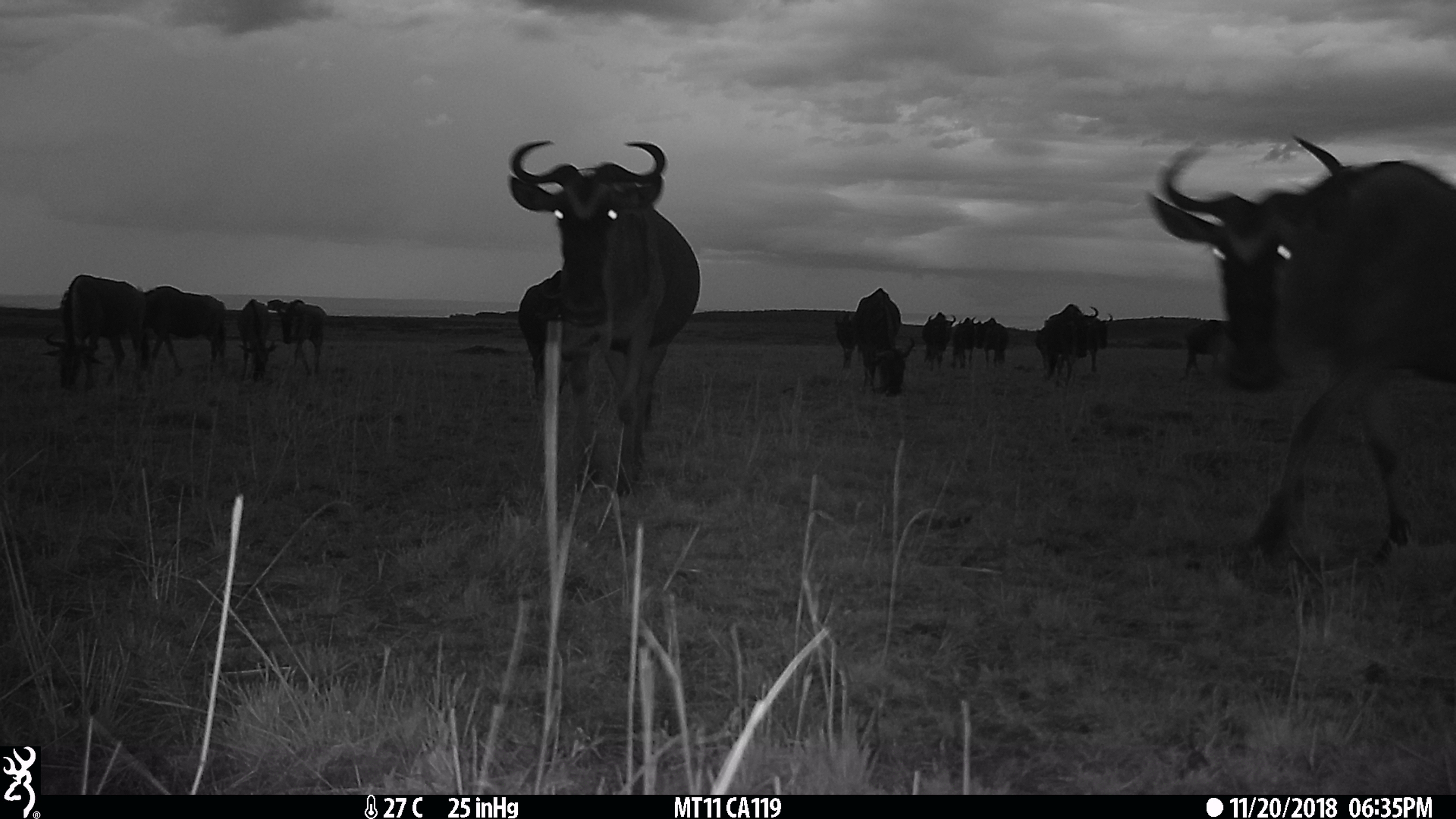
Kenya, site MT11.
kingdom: Animalia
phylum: Chordata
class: Mammalia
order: Artiodactyla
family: Bovidae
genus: Connochaetes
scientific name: Connochaetes taurinus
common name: blue wildebeest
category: wildebeest